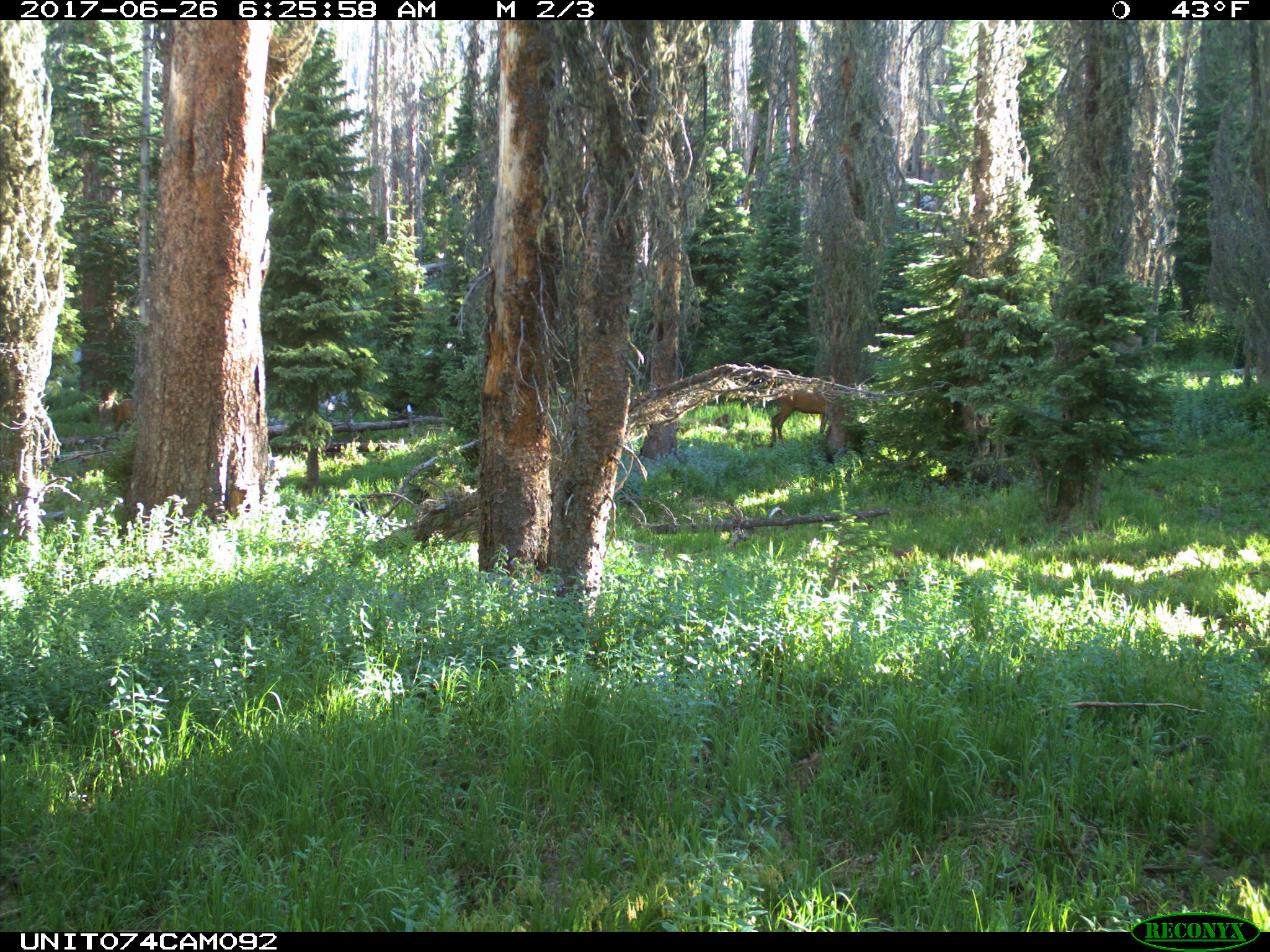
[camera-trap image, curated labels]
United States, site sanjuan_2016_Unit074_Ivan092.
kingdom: Animalia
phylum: Chordata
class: Mammalia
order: Artiodactyla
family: Cervidae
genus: Cervus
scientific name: Cervus elaphus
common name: red deer